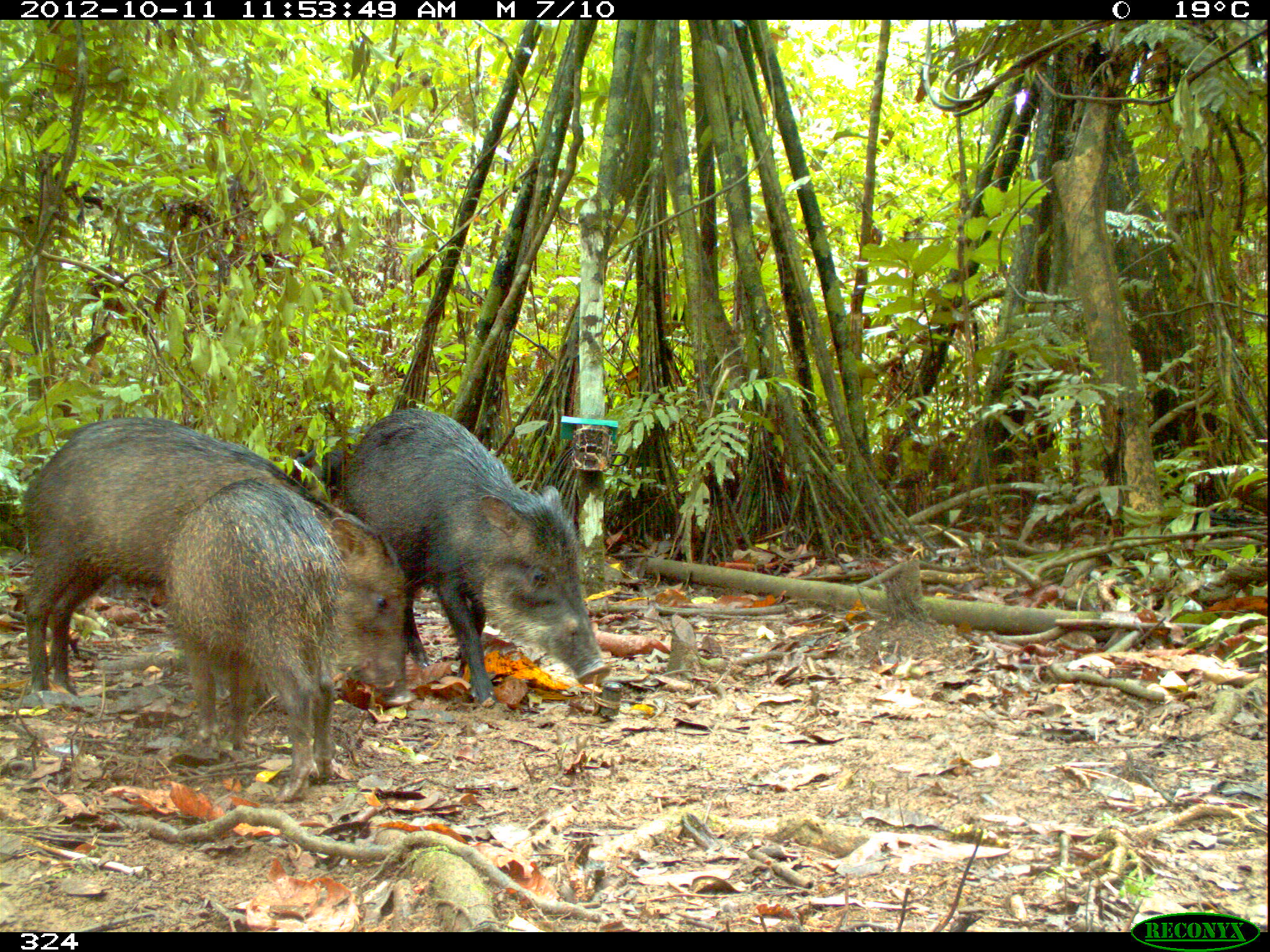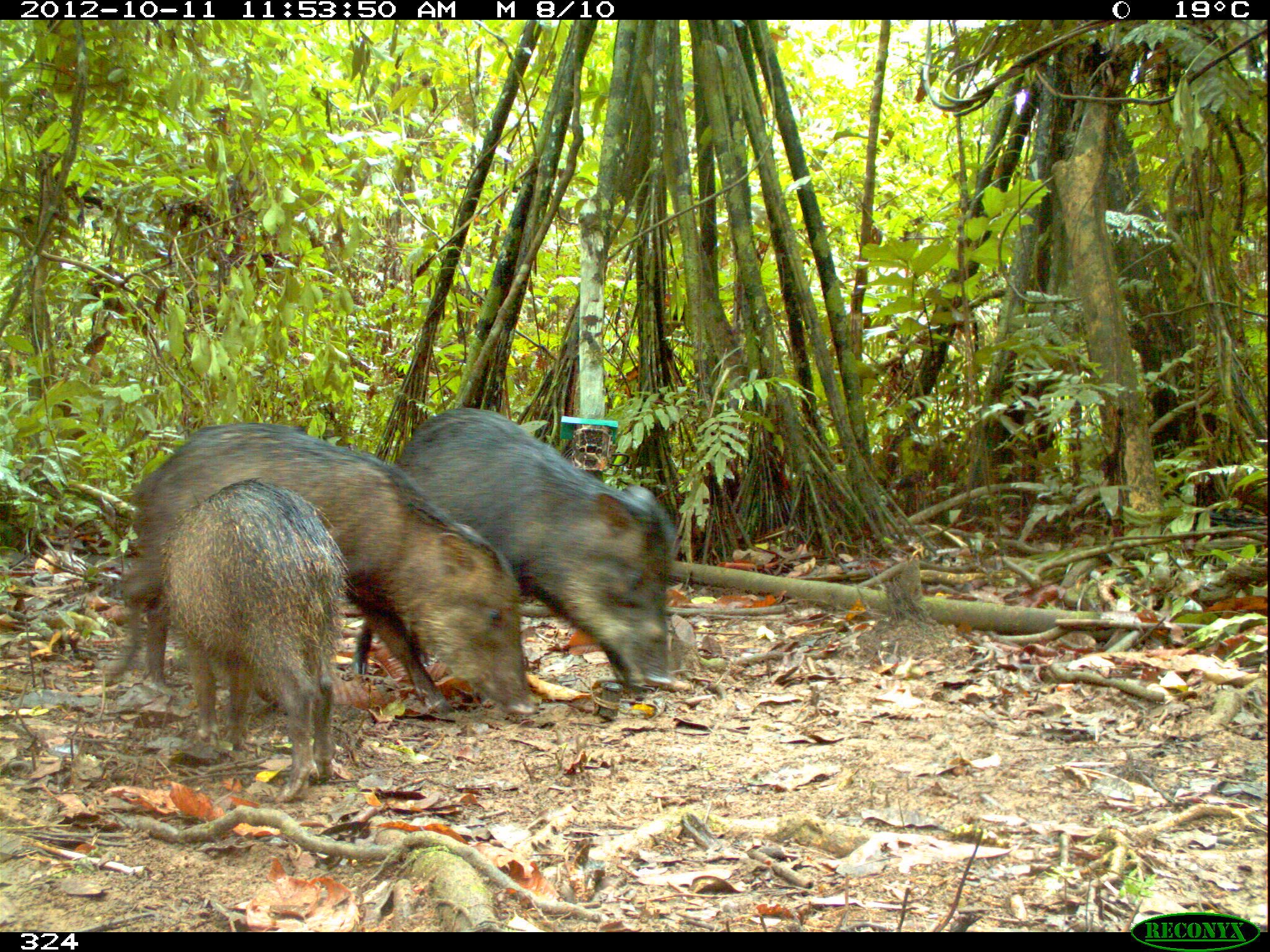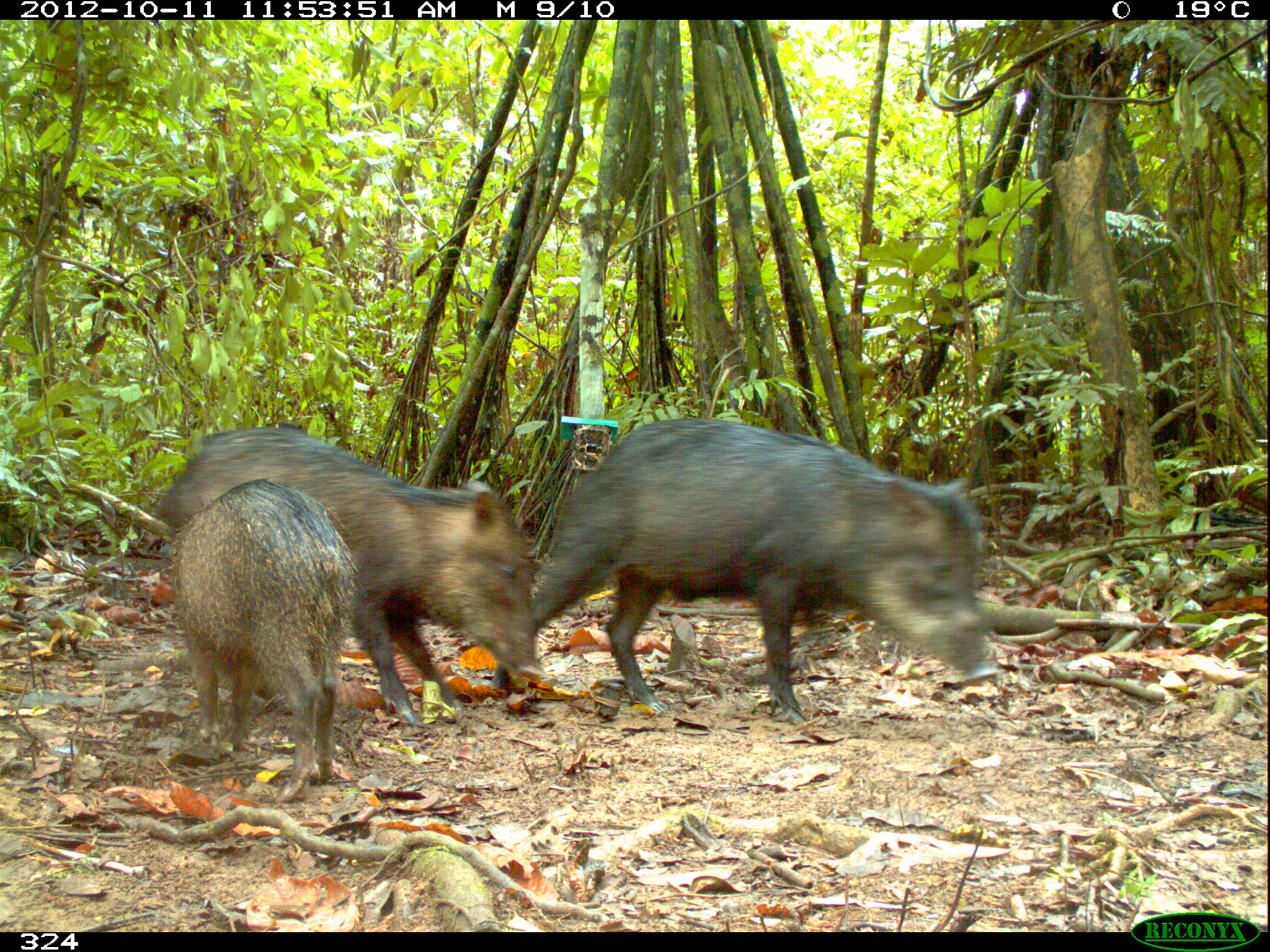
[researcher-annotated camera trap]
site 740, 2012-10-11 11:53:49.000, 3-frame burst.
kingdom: Animalia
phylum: Chordata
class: Mammalia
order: Artiodactyla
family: Tayassuidae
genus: Tayassu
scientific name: Tayassu pecari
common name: white-lipped peccary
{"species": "Tayassu pecari (white-lipped peccary)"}